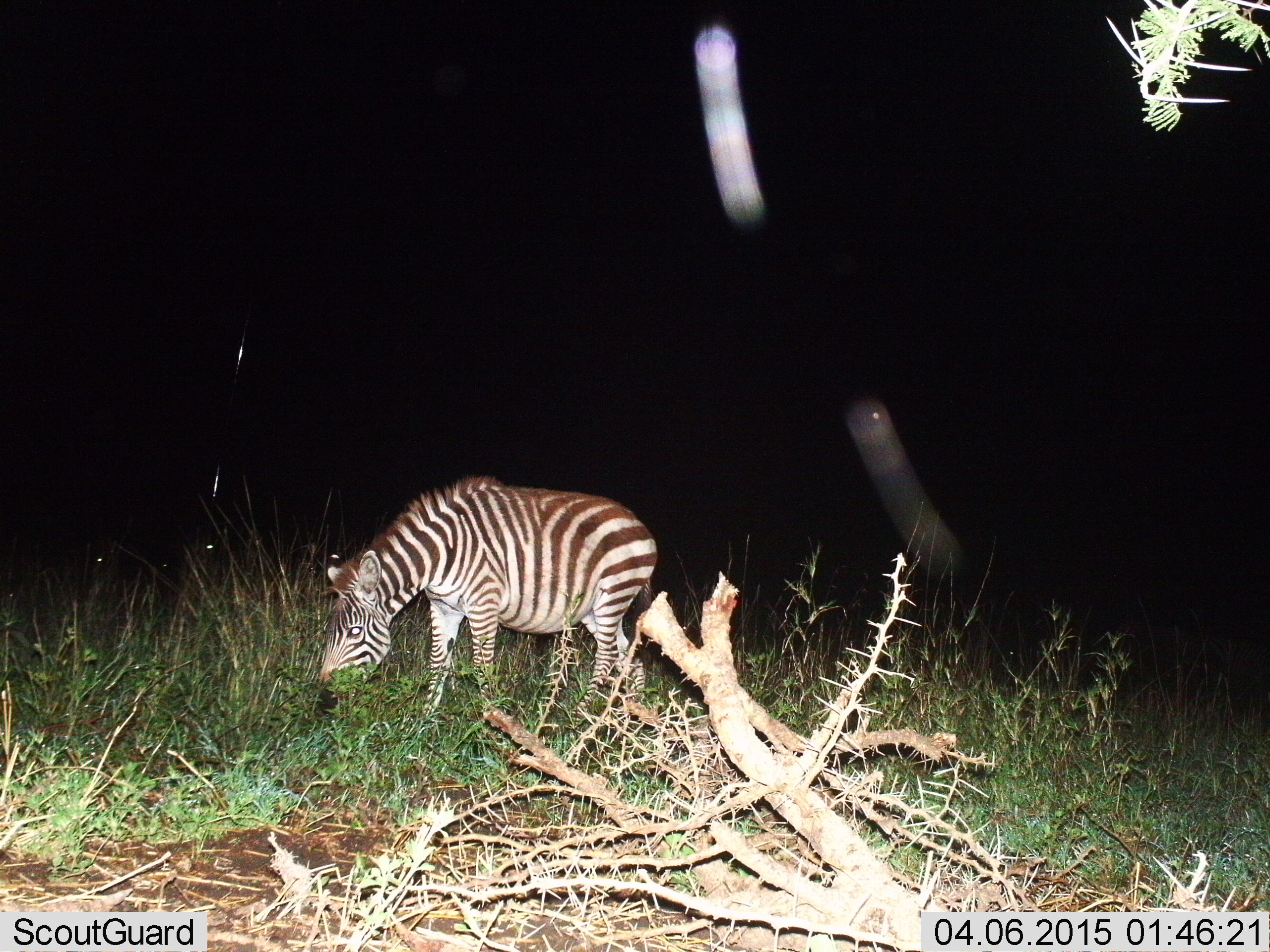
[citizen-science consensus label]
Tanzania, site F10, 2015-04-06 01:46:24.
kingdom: Animalia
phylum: Chordata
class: Mammalia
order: Perissodactyla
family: Equidae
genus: Equus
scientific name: Equus quagga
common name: plains zebra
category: zebra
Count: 1.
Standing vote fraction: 9%.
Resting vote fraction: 0%.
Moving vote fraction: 0%.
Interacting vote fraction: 0%.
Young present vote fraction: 0%.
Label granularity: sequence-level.